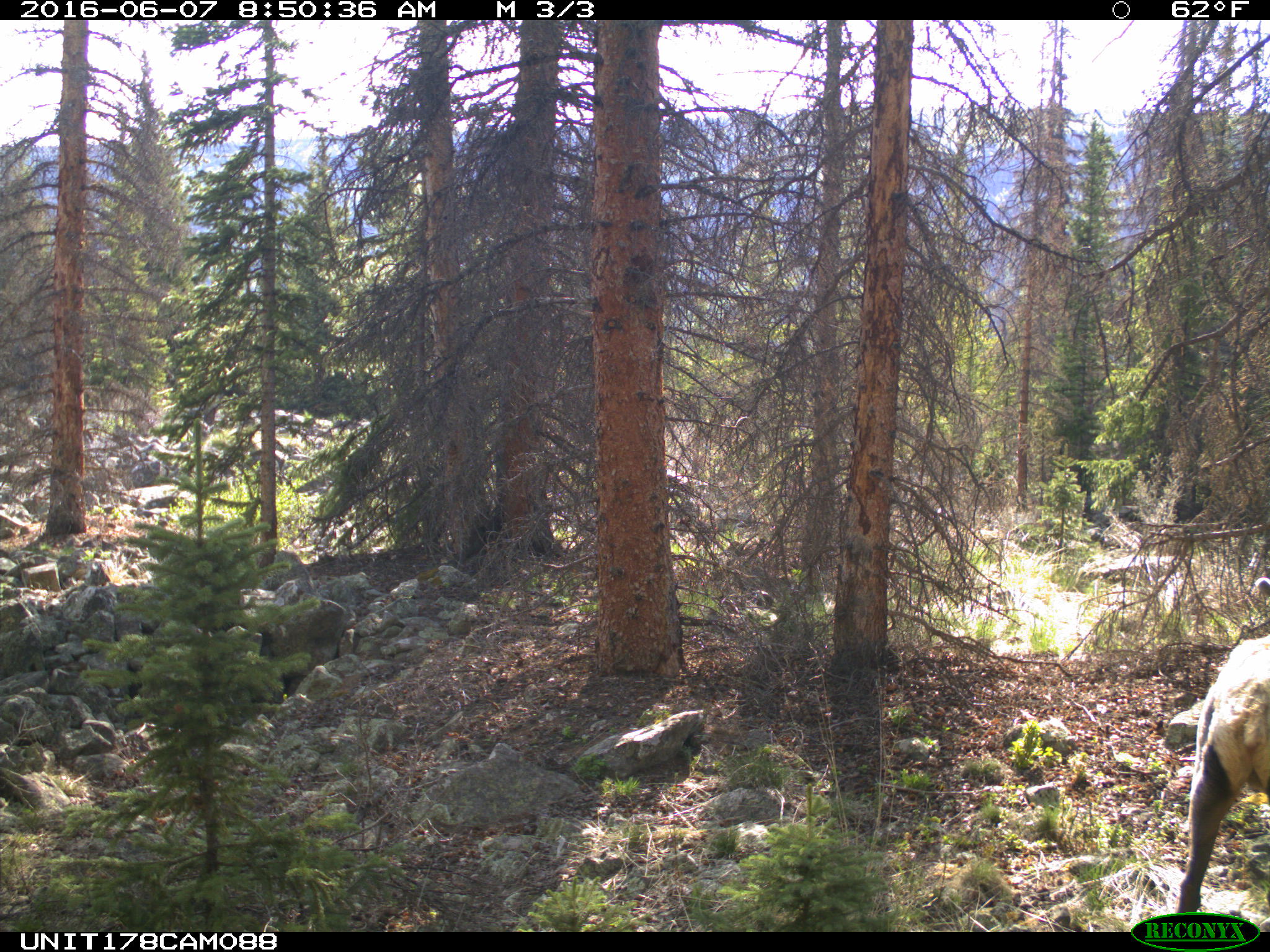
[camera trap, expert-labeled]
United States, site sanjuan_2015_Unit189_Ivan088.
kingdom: Animalia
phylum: Chordata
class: Mammalia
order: Artiodactyla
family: Cervidae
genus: Cervus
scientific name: Cervus elaphus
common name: red deer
Cervus elaphus (red deer).